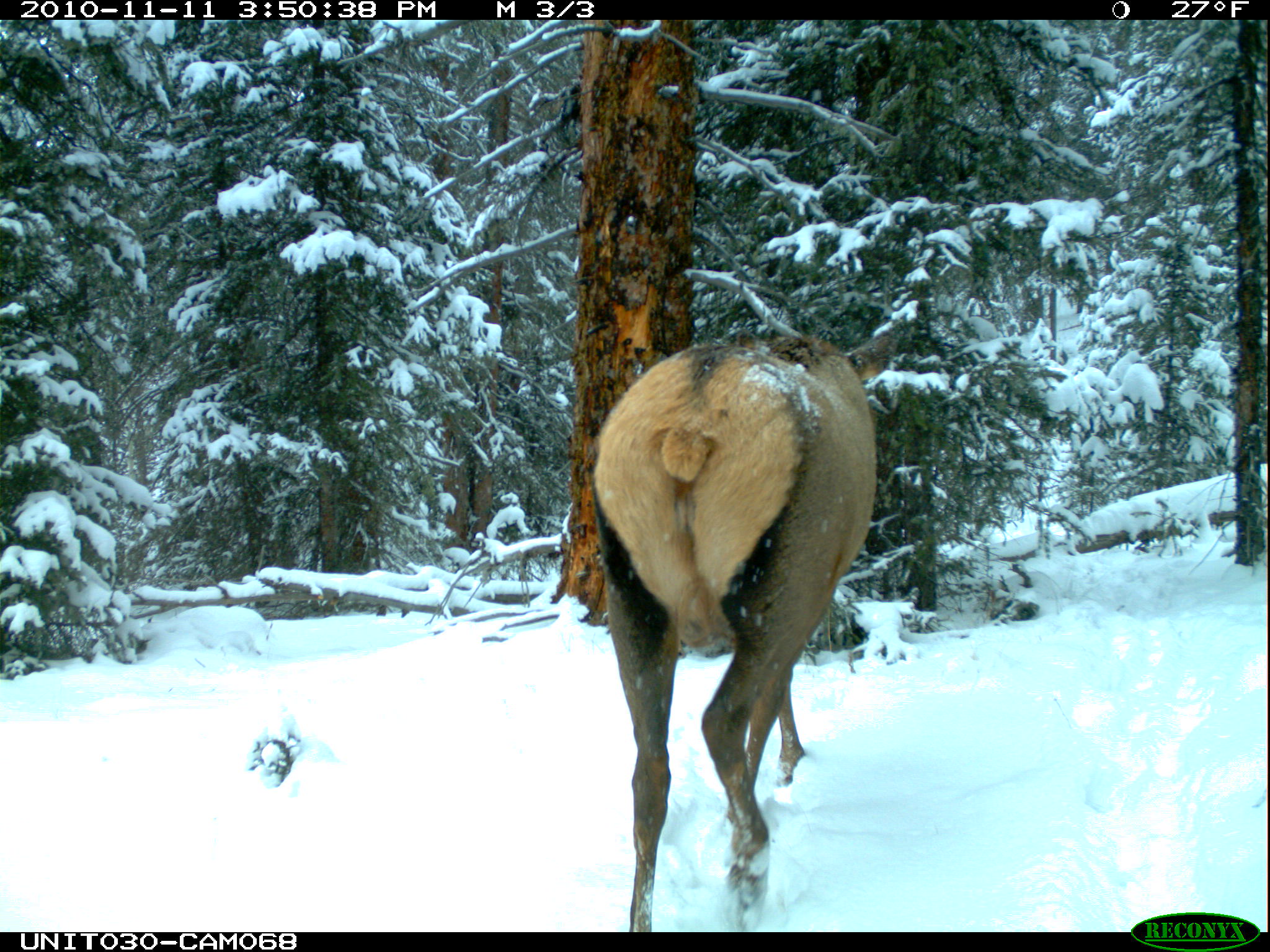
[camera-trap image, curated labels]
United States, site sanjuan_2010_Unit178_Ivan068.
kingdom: Animalia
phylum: Chordata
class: Mammalia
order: Artiodactyla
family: Cervidae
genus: Cervus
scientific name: Cervus elaphus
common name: red deer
Cervus elaphus (red deer).